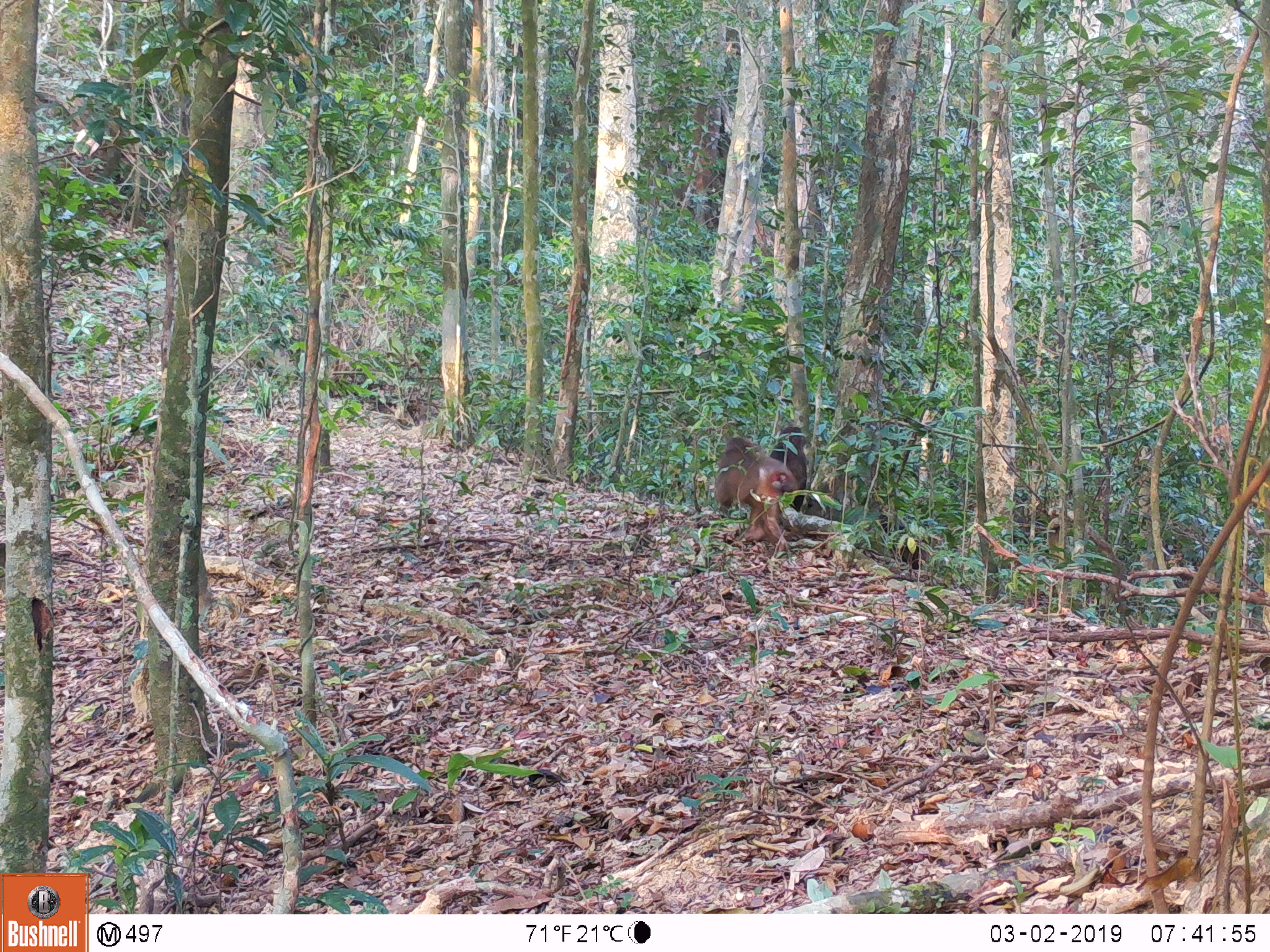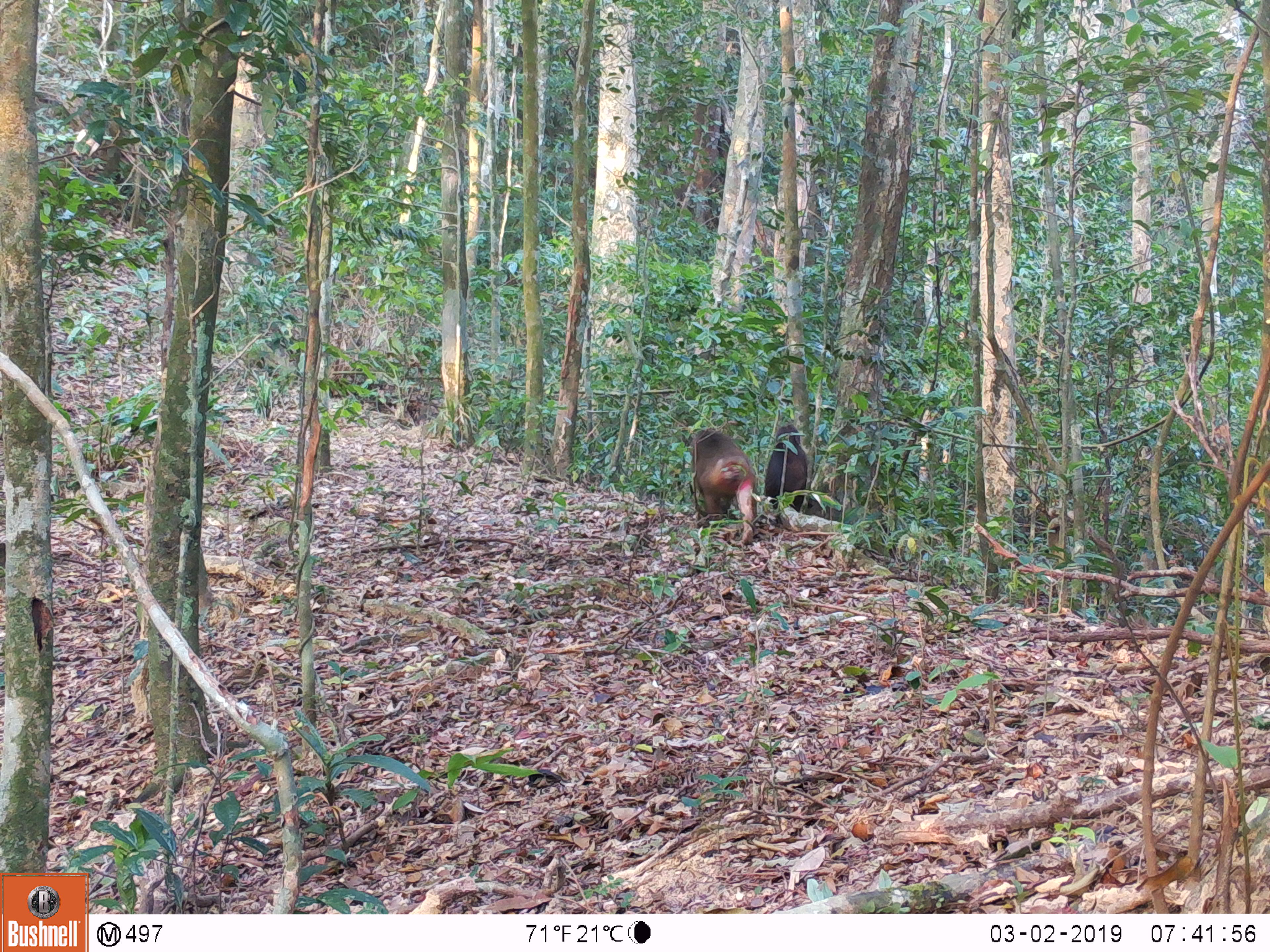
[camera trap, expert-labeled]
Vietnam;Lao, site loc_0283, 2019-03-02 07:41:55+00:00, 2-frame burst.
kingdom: Animalia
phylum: Chordata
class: Mammalia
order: Primates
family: Cercopithecidae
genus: Macaca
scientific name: Macaca arctoides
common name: stump-tailed macaque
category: stump tailed macaque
Stump tailed macaque (stump-tailed macaque) (Macaca arctoides). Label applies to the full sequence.